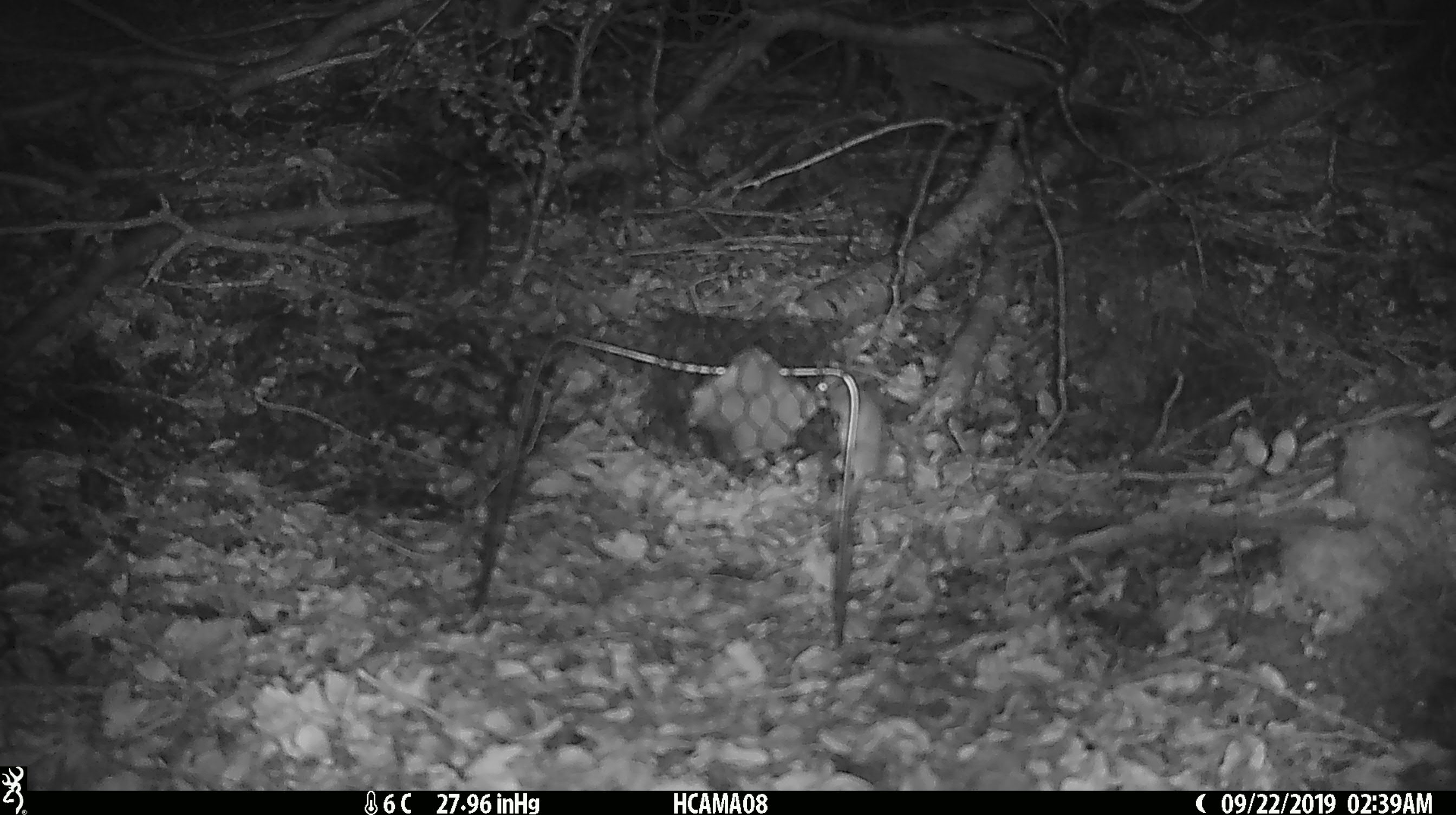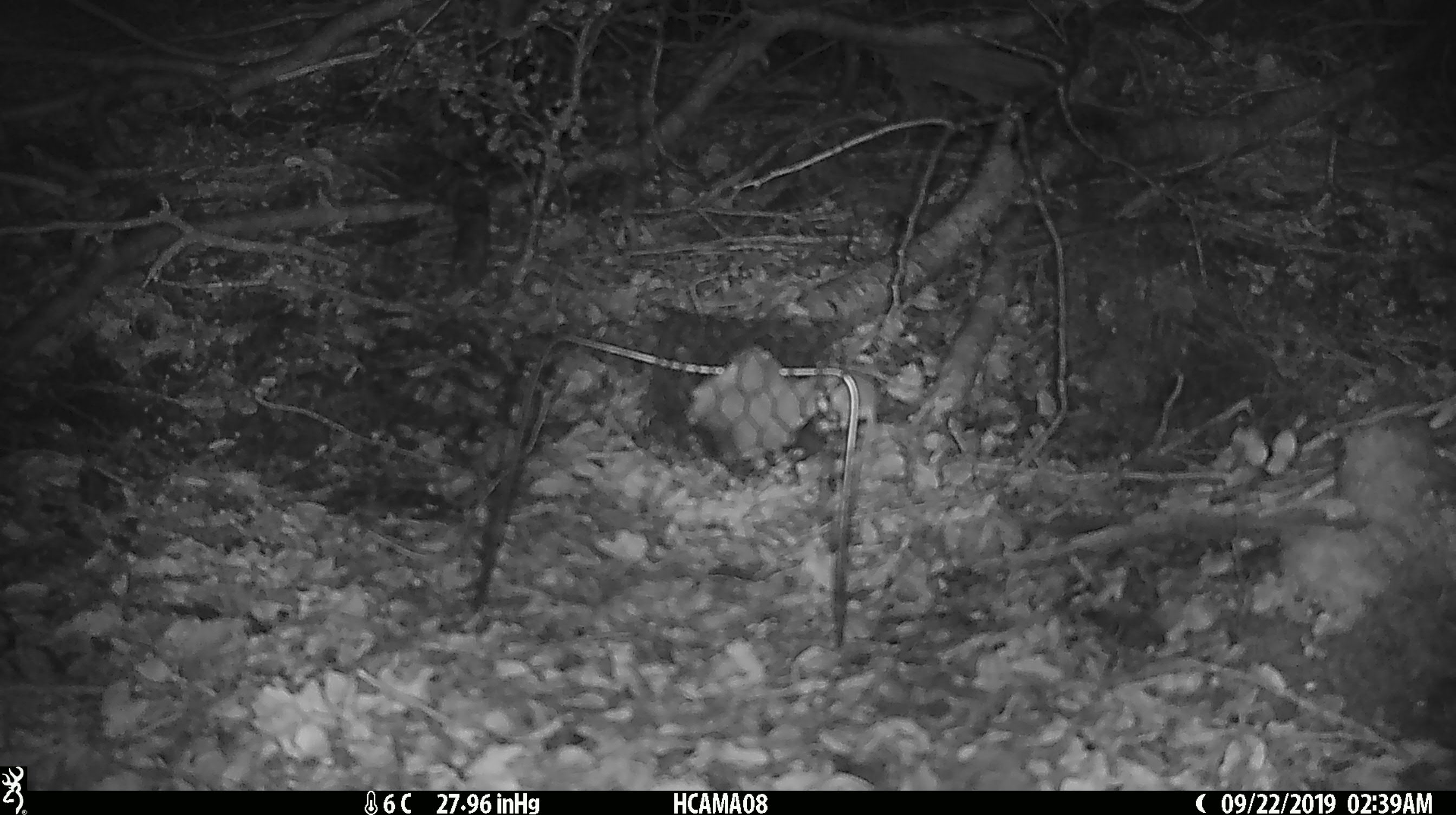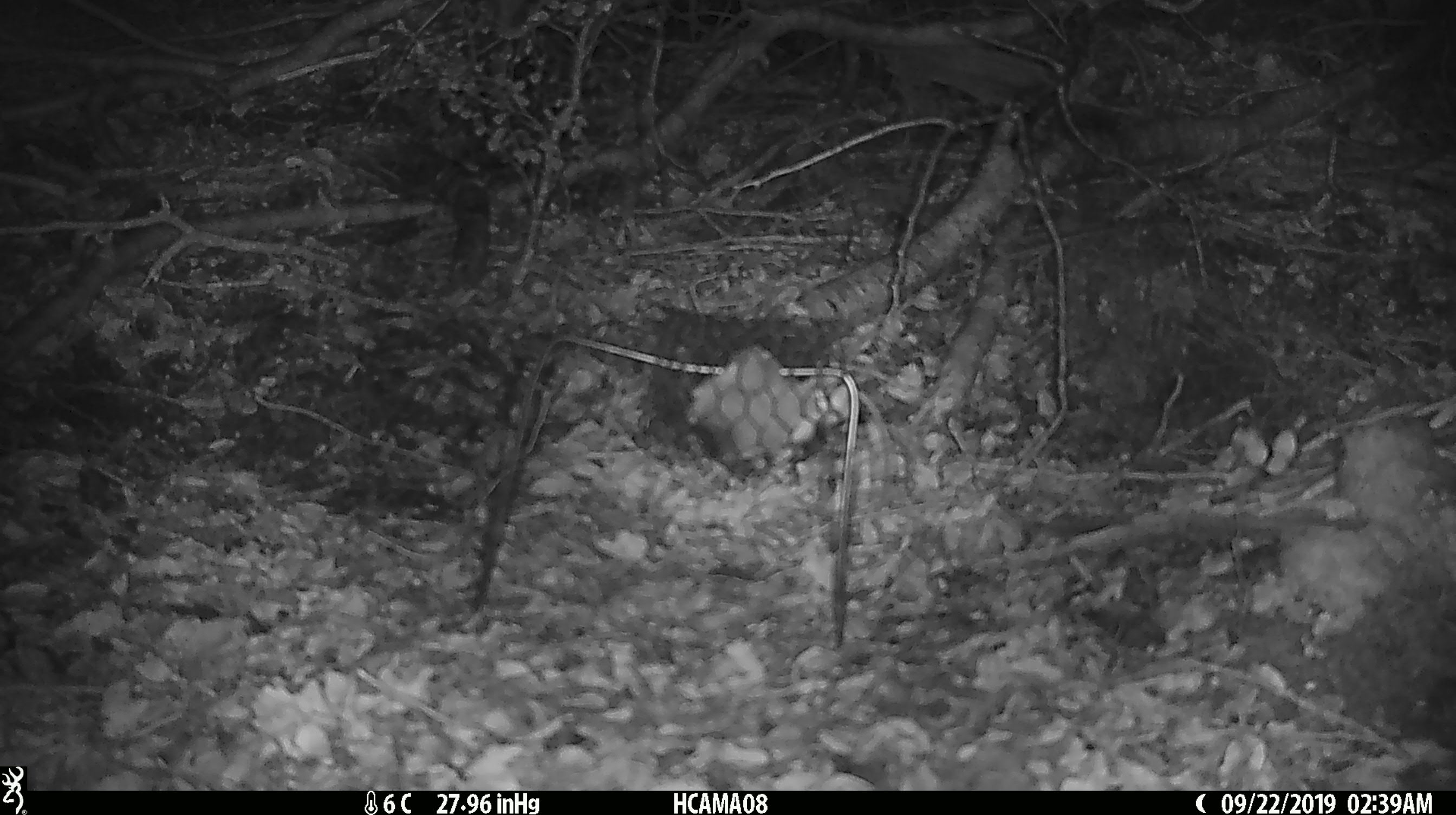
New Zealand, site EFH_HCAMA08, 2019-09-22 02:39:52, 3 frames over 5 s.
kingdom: Animalia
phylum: Chordata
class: Mammalia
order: Rodentia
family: Muridae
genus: Mus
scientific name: Mus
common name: mouse